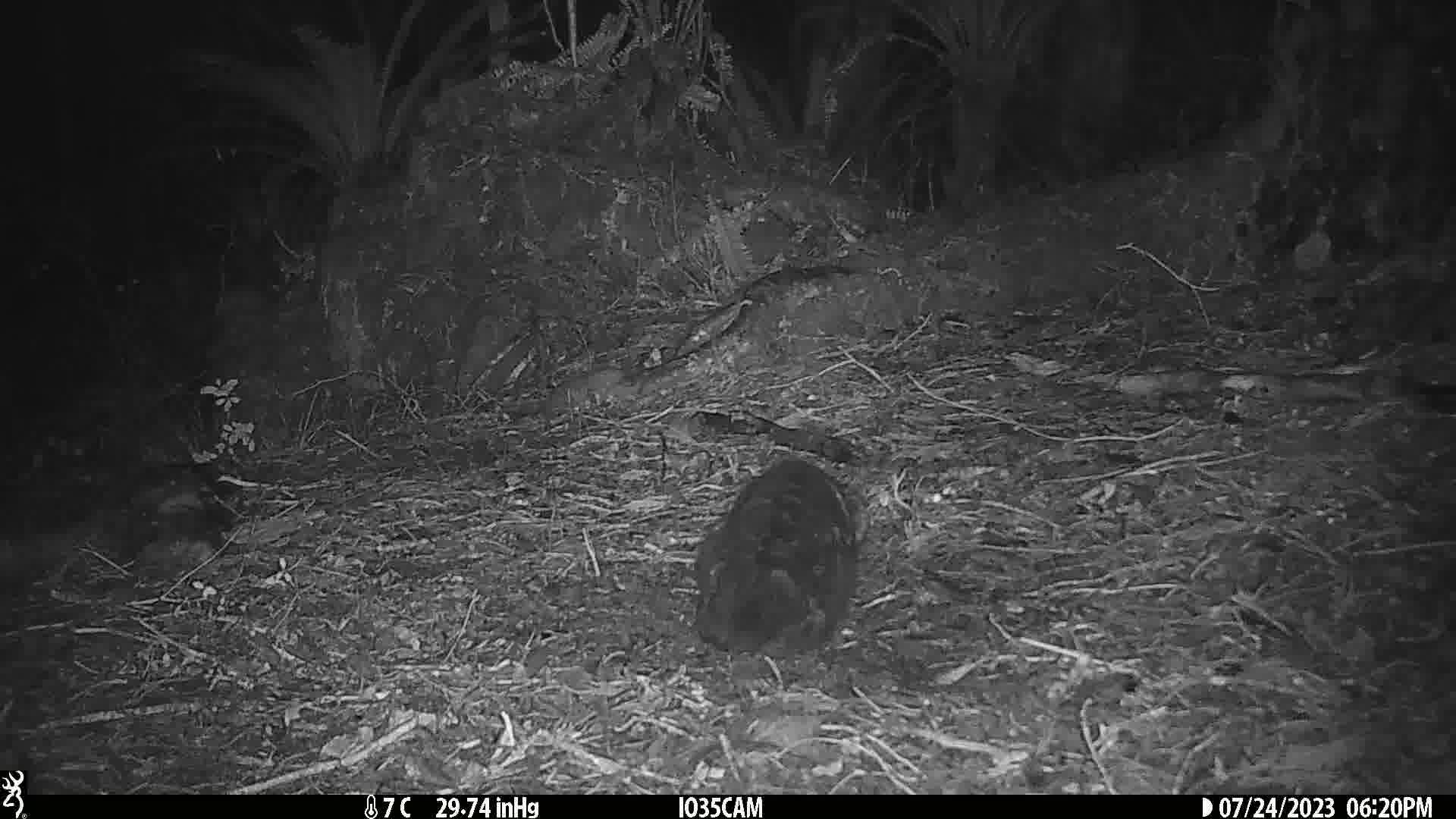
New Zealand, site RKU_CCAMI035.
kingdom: Animalia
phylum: Chordata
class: Mammalia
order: Carnivora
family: Felidae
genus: Felis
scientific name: Felis catus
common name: domestic cat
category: cat